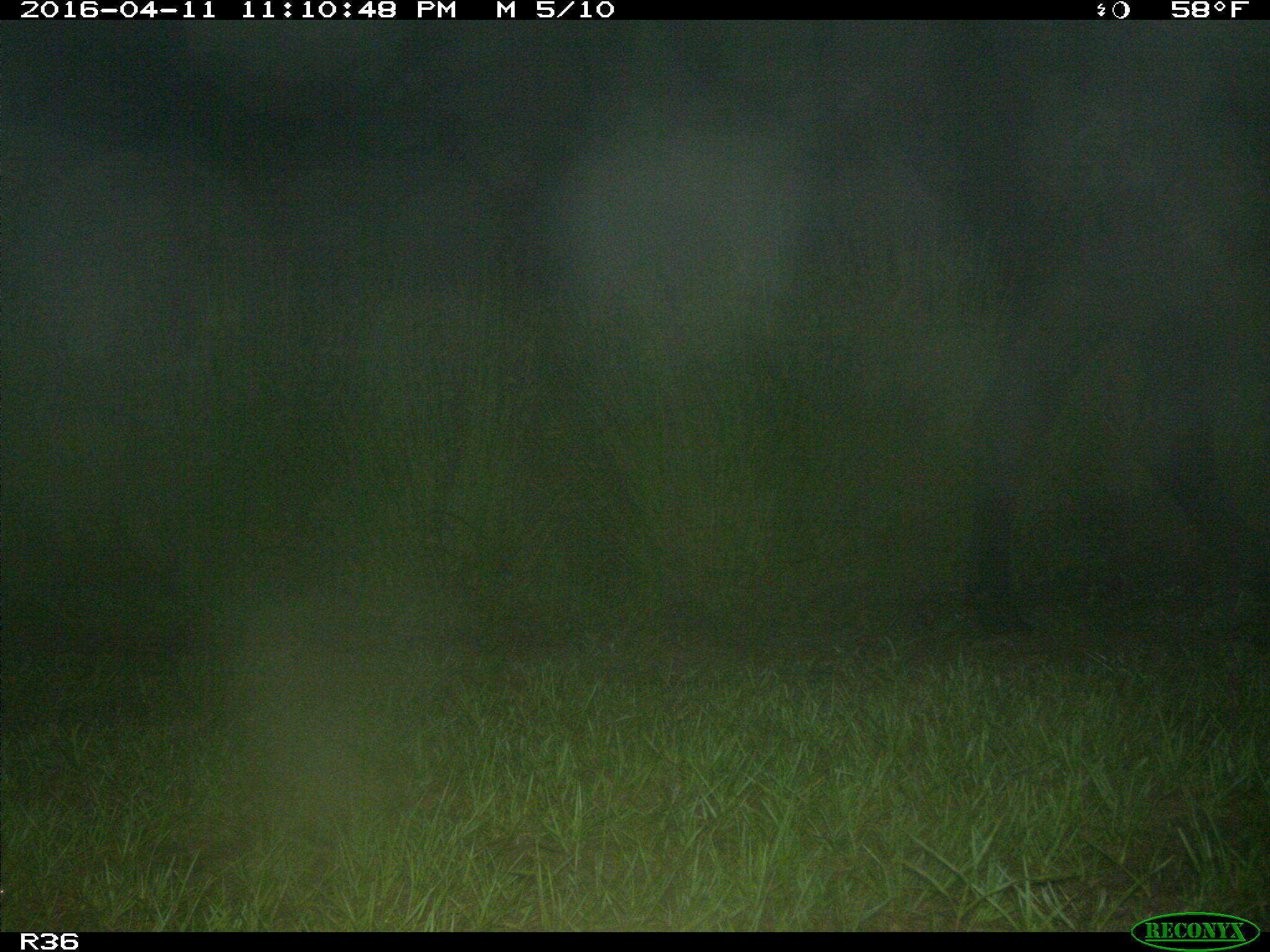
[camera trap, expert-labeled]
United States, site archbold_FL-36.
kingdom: Animalia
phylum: Chordata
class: Mammalia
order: Artiodactyla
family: Bovidae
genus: Bos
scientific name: Bos taurus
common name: domestic cow